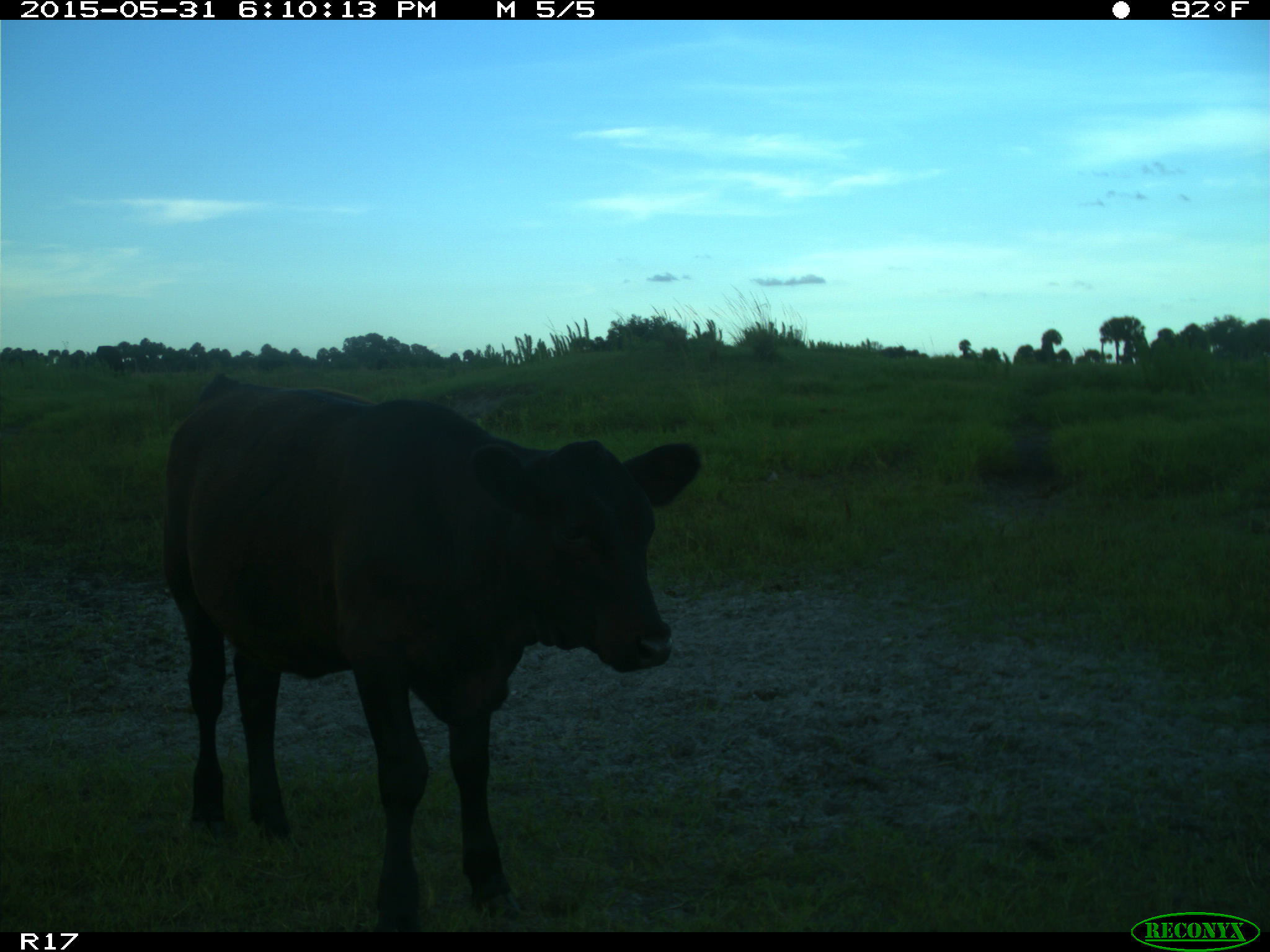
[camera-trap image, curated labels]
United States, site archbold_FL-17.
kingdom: Animalia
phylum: Chordata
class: Mammalia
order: Artiodactyla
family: Bovidae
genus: Bos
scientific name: Bos taurus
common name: domestic cow